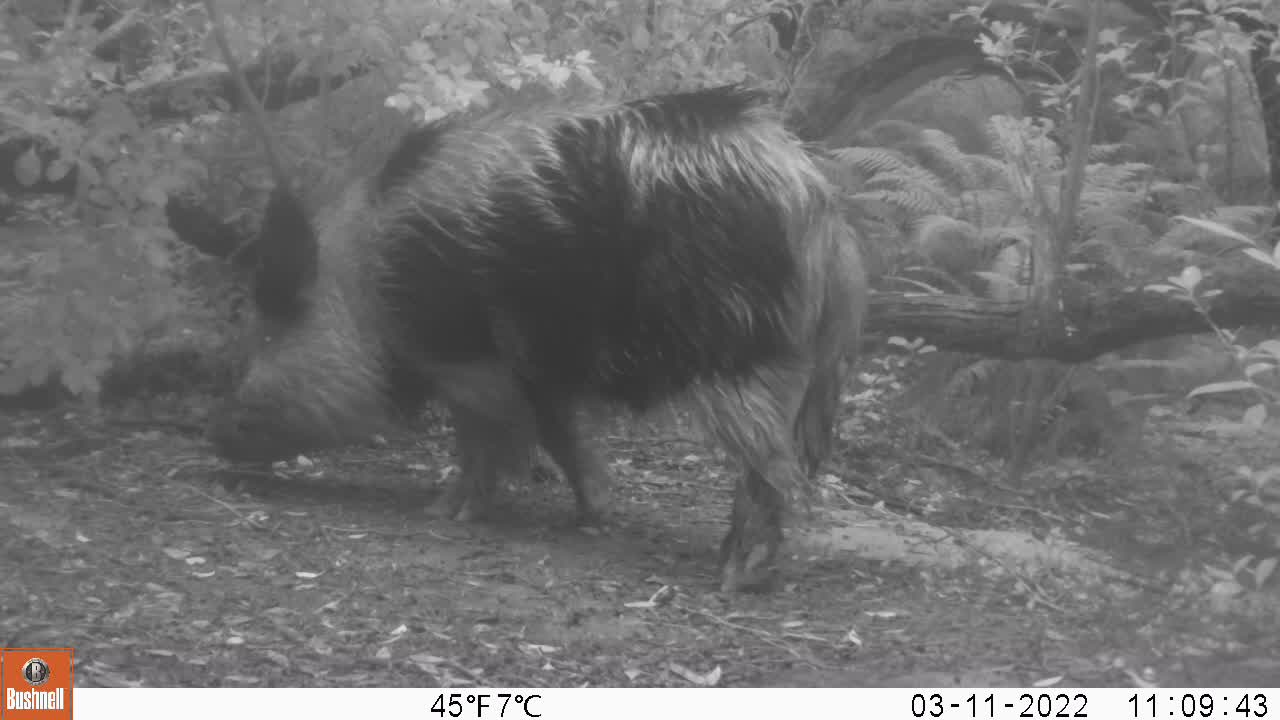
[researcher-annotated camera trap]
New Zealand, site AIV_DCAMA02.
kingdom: Animalia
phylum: Chordata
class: Mammalia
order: Artiodactyla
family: Suidae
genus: Sus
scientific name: Sus scrofa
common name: pig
Pig (Sus scrofa).